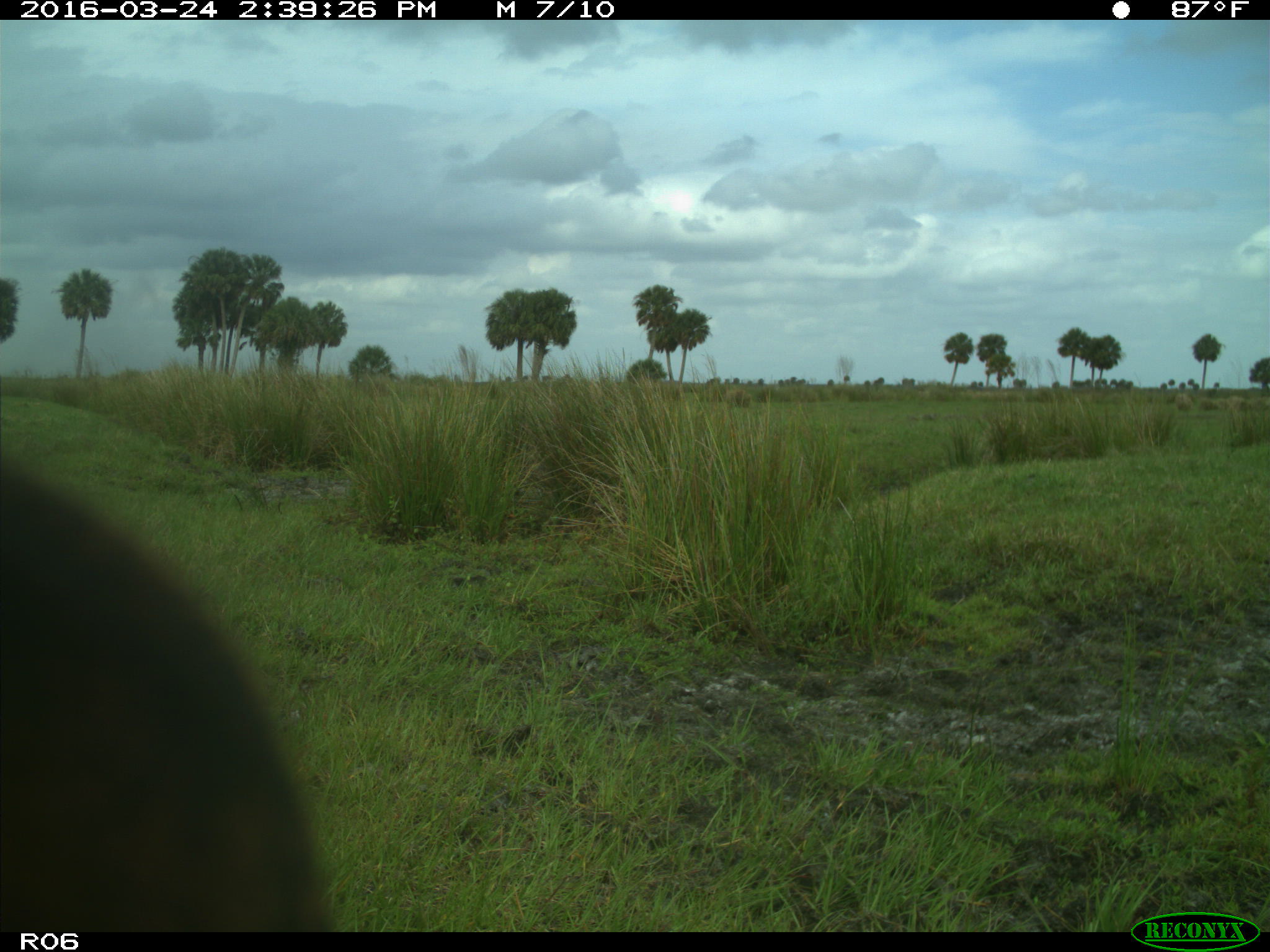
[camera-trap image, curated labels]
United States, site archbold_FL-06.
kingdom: Animalia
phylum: Chordata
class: Mammalia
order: Artiodactyla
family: Bovidae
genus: Bos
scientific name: Bos taurus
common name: domestic cow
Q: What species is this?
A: Bos taurus (domestic cow).